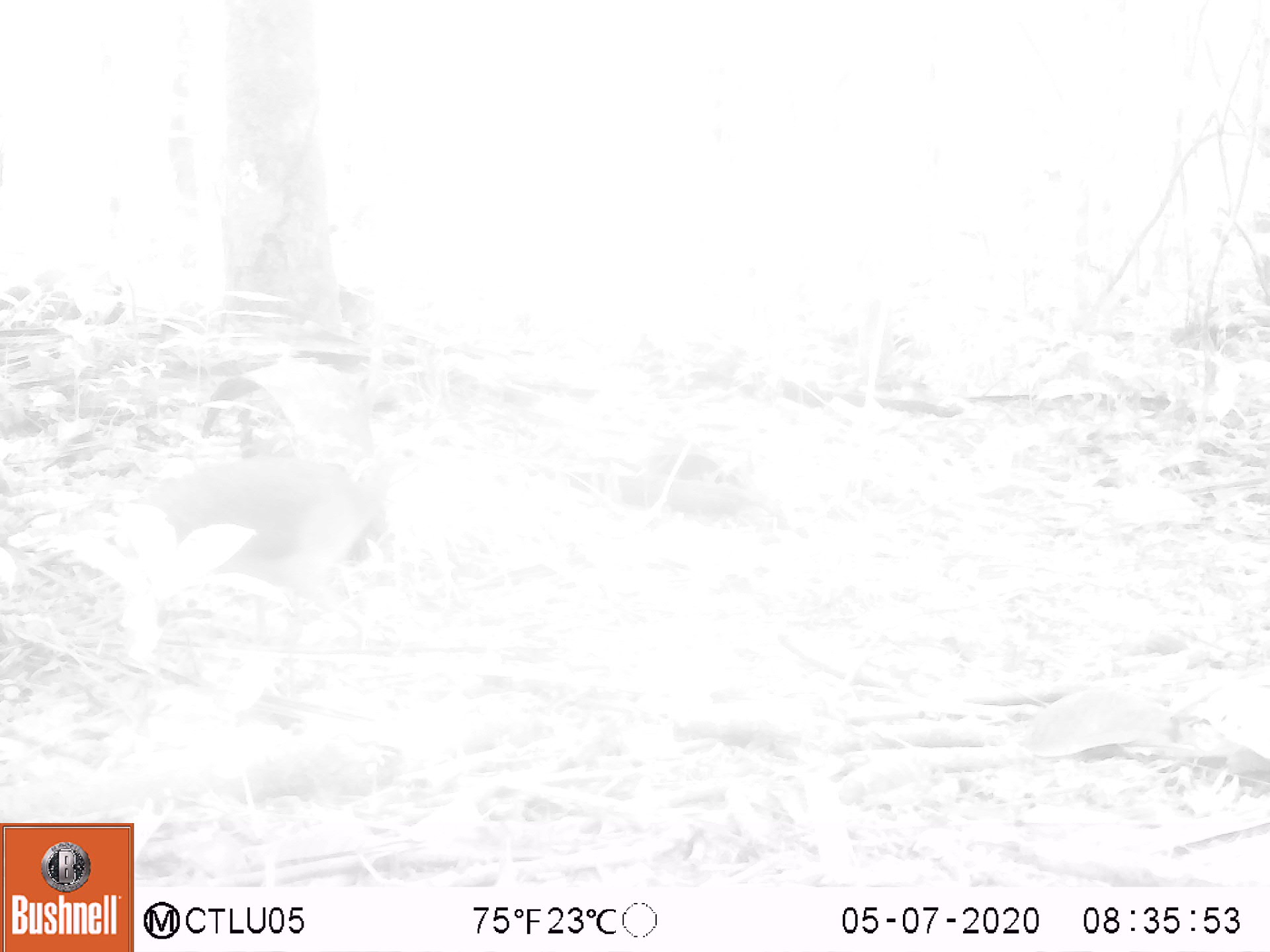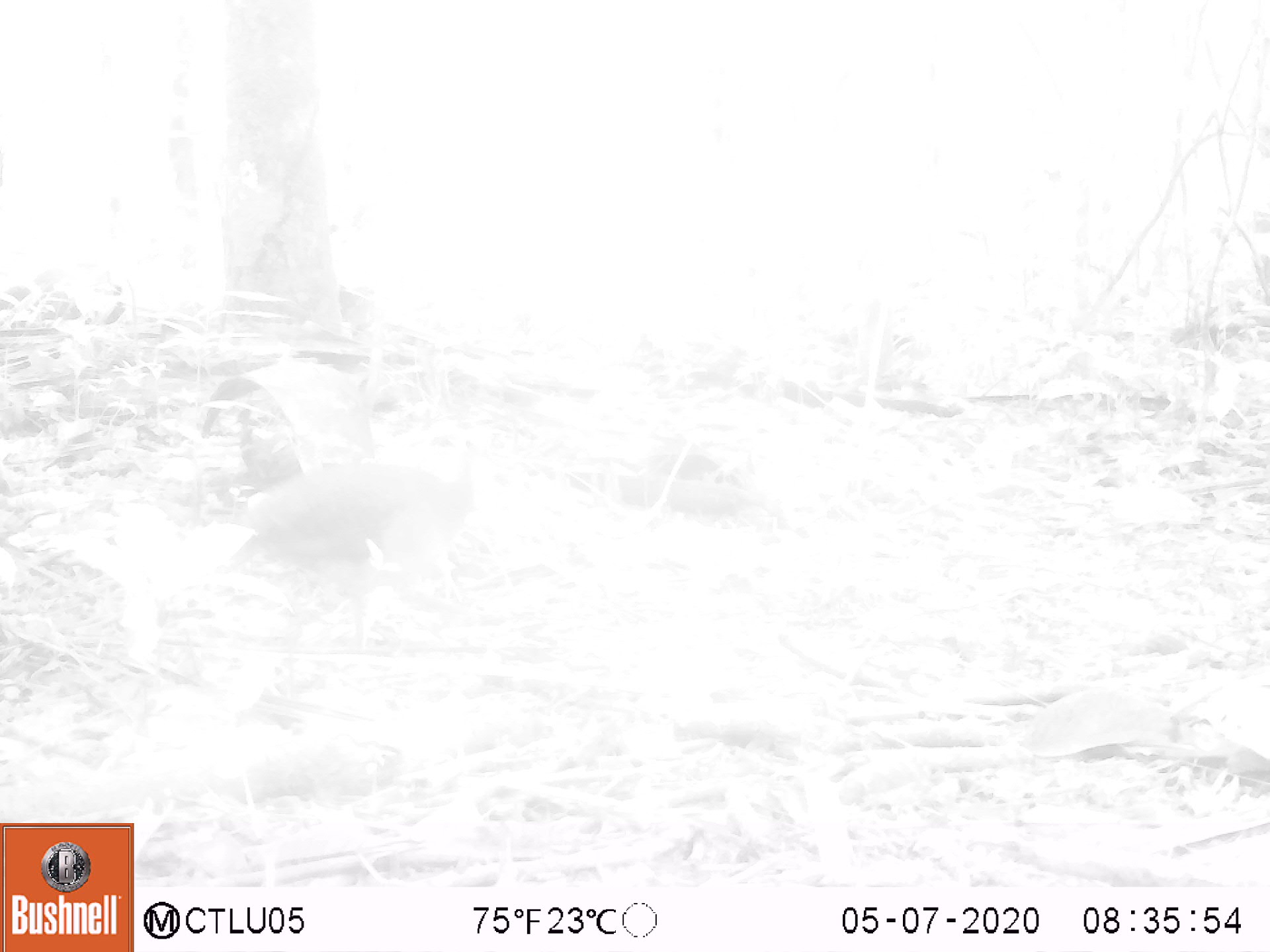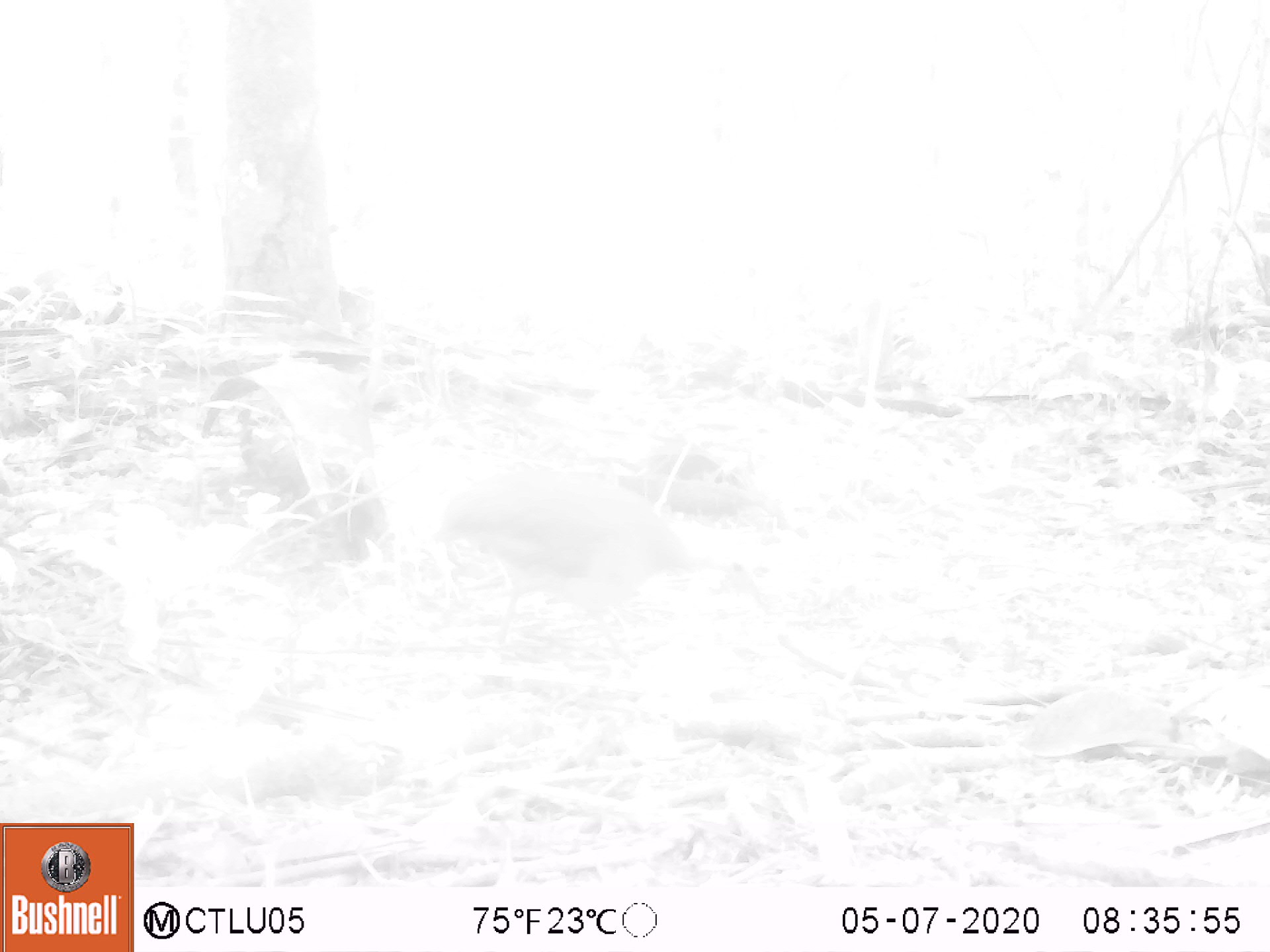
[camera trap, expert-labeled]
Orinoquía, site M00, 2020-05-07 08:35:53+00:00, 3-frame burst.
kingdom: Animalia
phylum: Chordata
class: Aves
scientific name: Aves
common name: bird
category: unknown bird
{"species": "unknown bird (bird) (Aves)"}